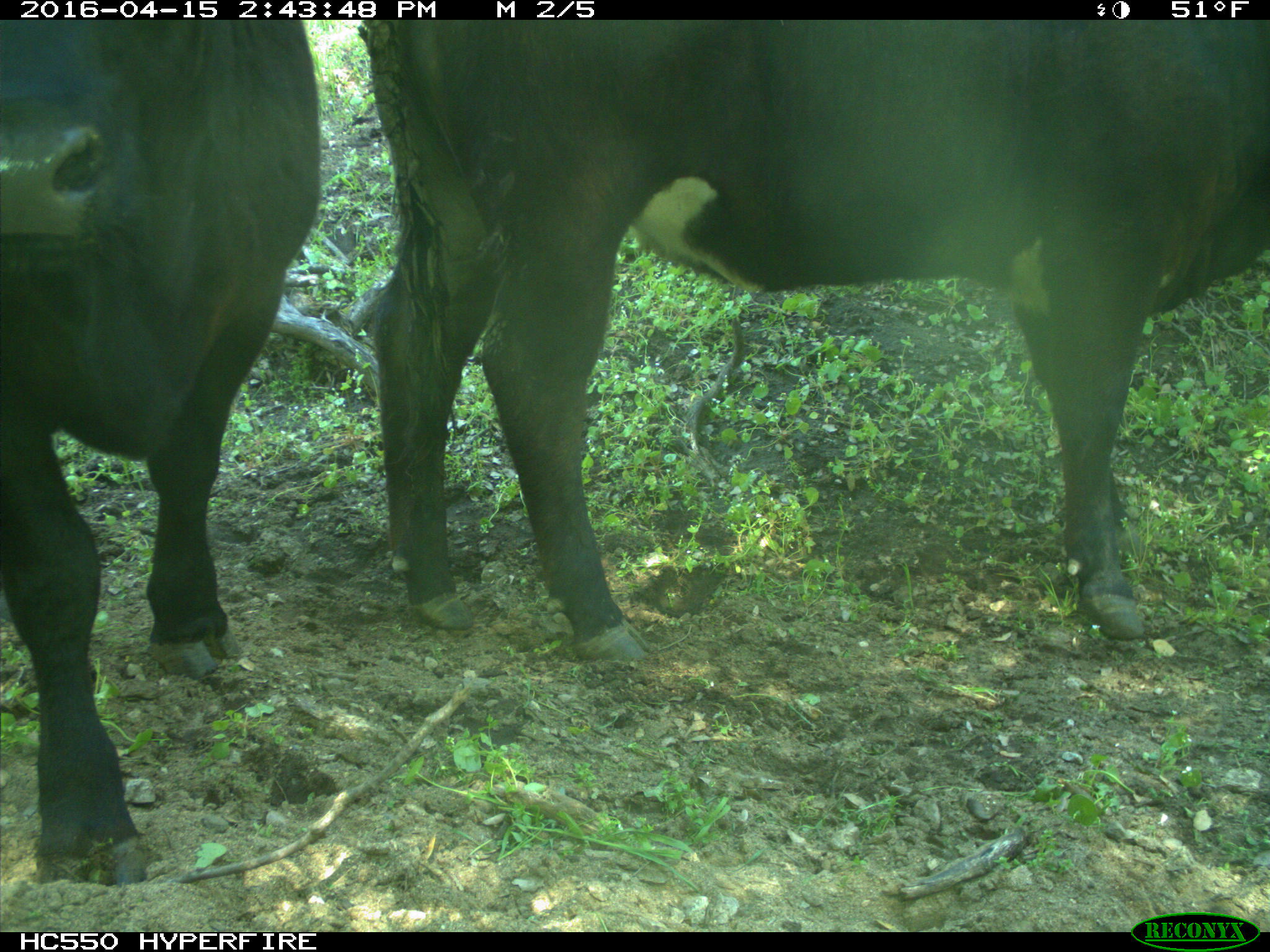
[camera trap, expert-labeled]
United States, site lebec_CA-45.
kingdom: Animalia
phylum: Chordata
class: Mammalia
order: Artiodactyla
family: Bovidae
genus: Bos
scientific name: Bos taurus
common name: domestic cow